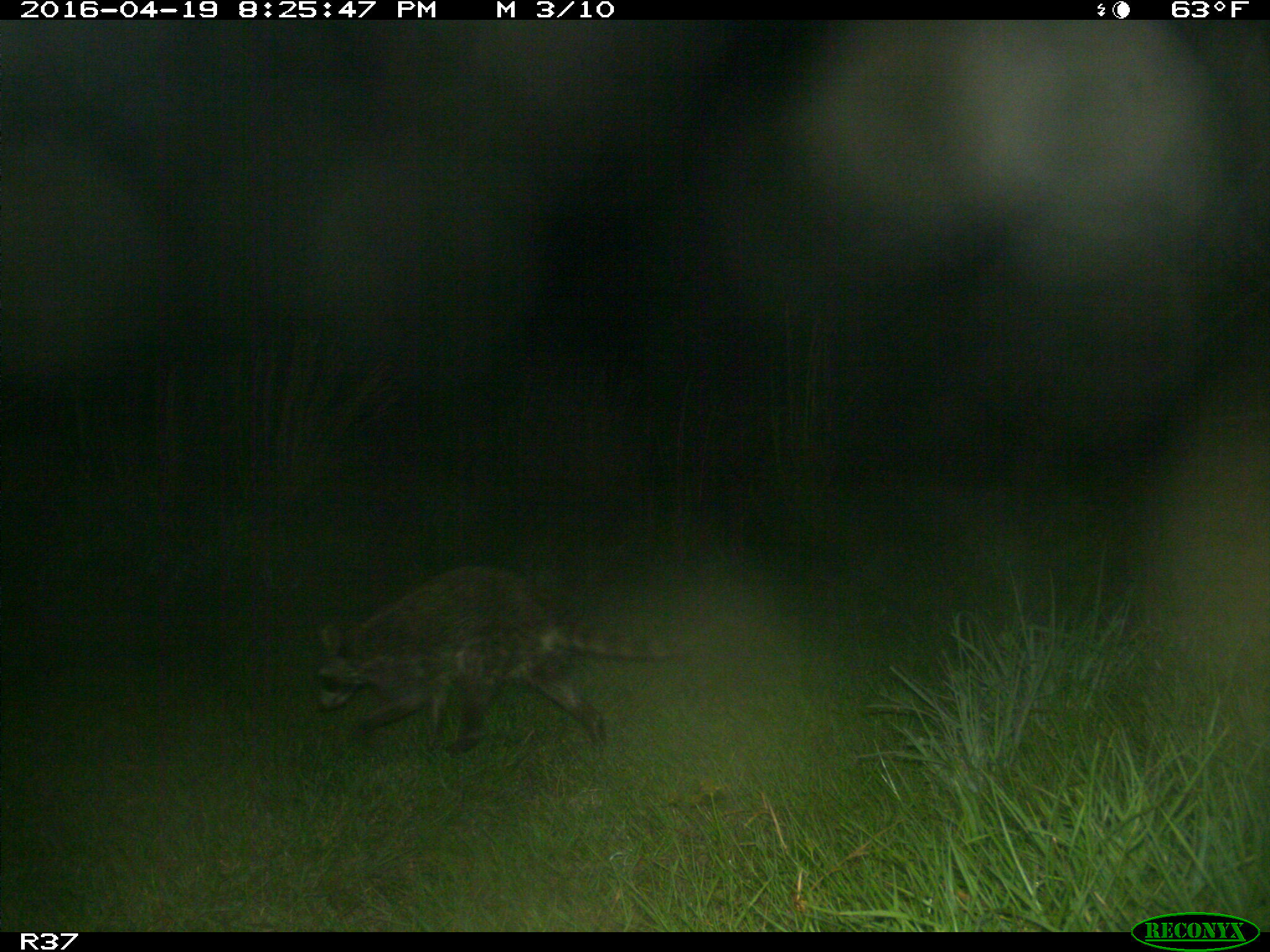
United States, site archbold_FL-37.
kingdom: Animalia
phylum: Chordata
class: Mammalia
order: Carnivora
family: Procyonidae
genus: Procyon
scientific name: Procyon lotor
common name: common raccoon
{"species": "Procyon lotor (common raccoon)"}